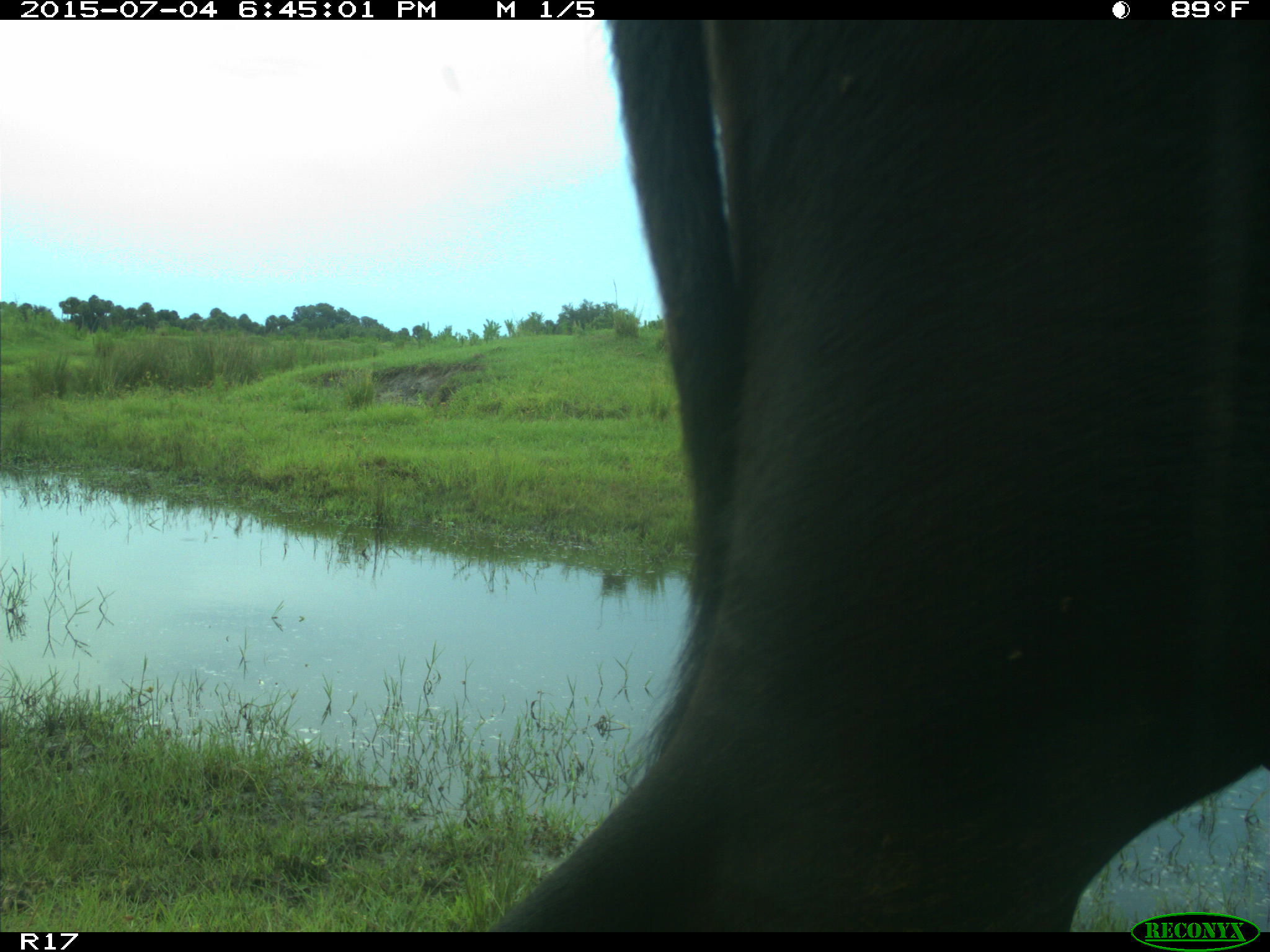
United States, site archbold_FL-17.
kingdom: Animalia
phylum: Chordata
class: Mammalia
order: Artiodactyla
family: Bovidae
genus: Bos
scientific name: Bos taurus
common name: domestic cow